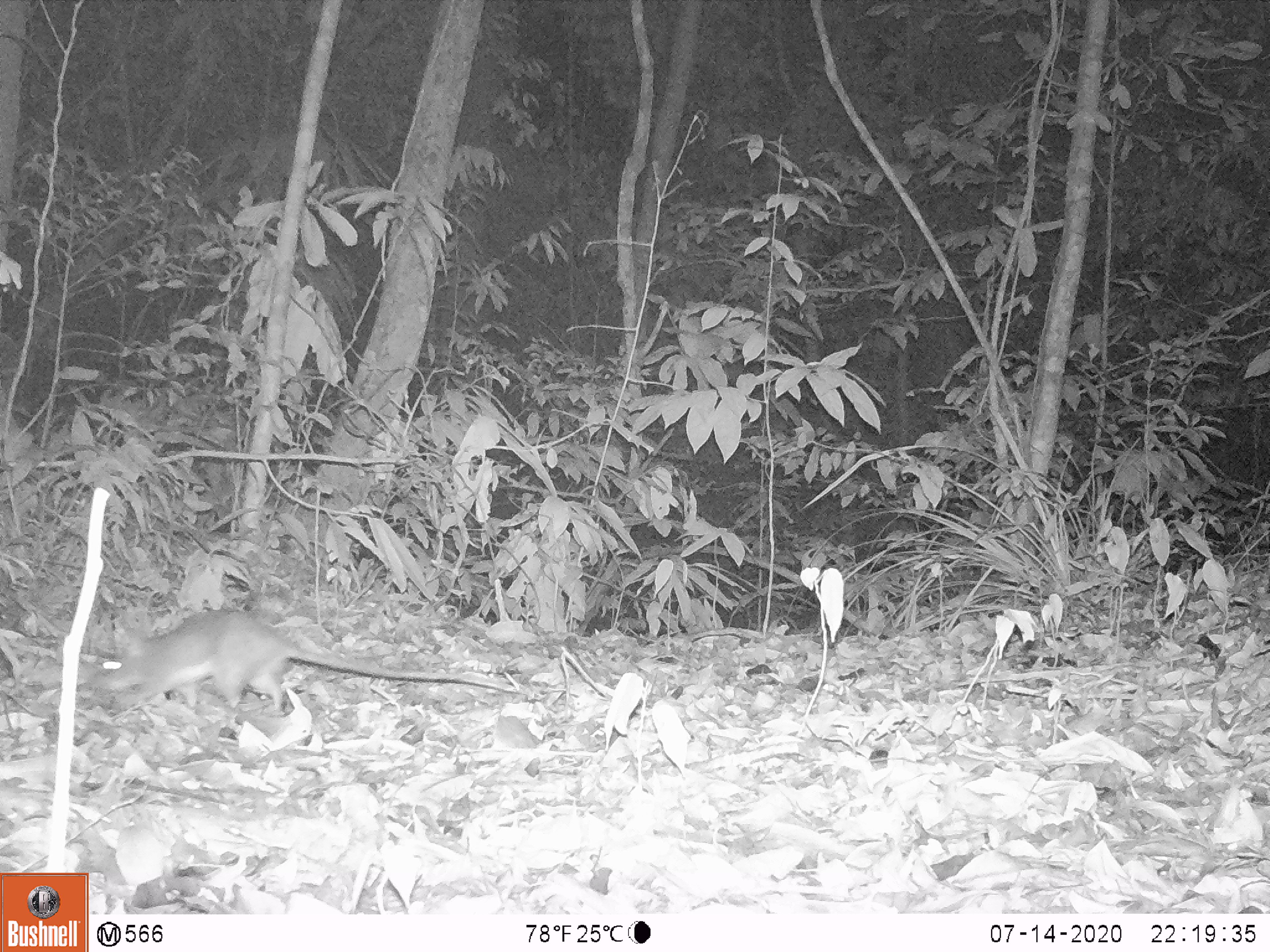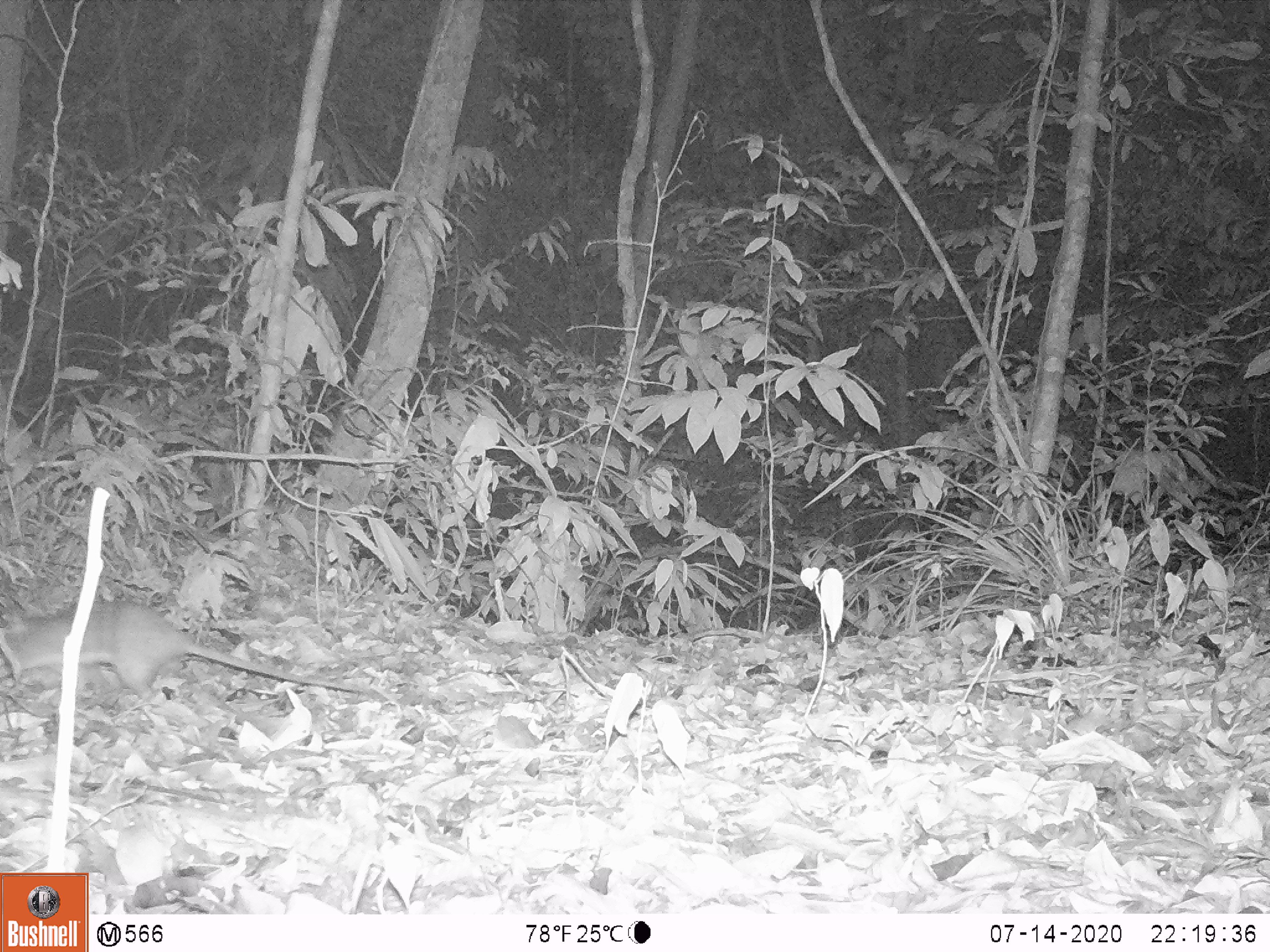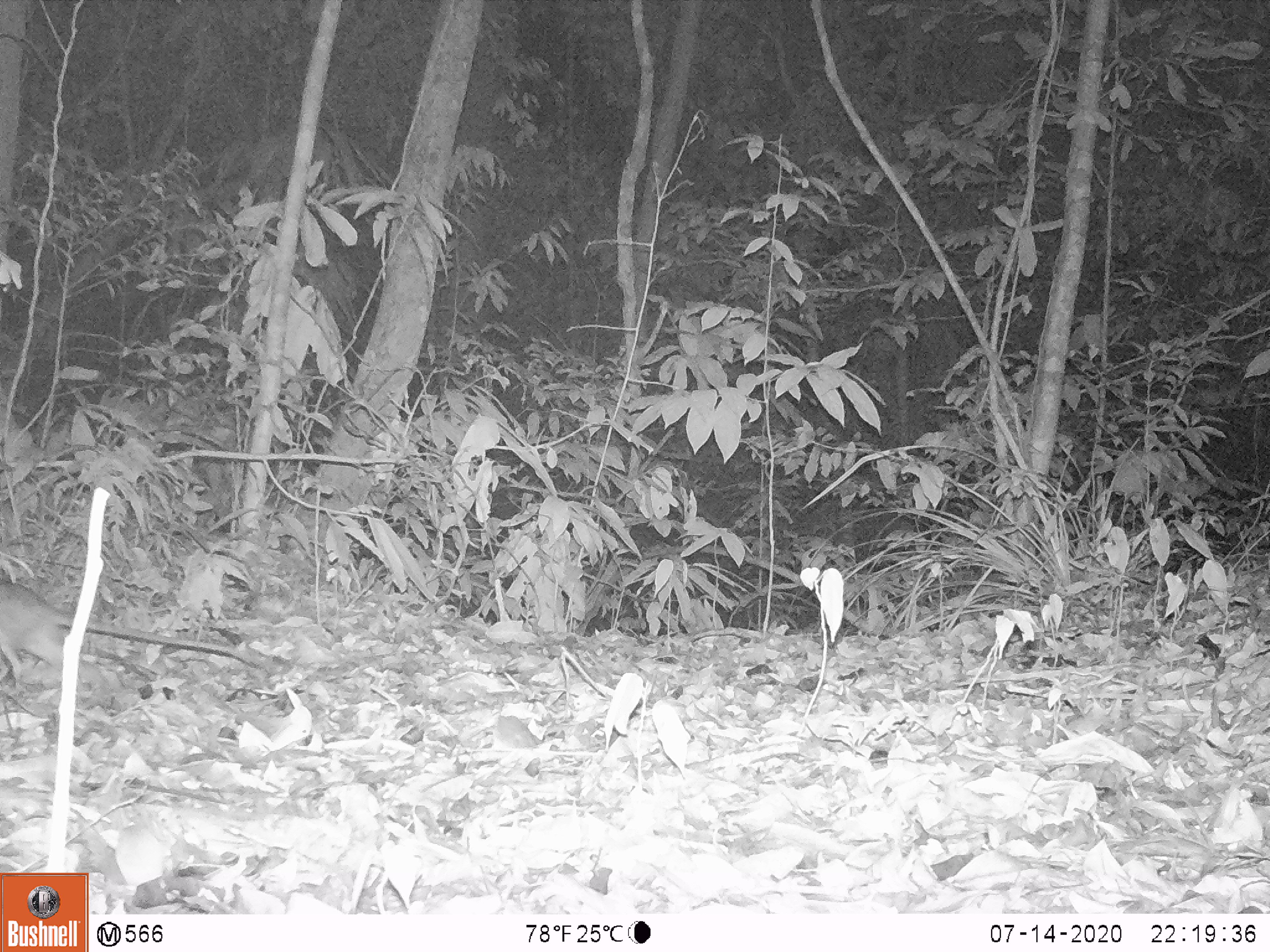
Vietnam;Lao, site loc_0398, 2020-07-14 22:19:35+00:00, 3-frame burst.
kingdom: Animalia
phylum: Chordata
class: Mammalia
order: Rodentia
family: Muridae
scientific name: Muridae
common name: old-world mice and rats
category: unidentified murid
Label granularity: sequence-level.